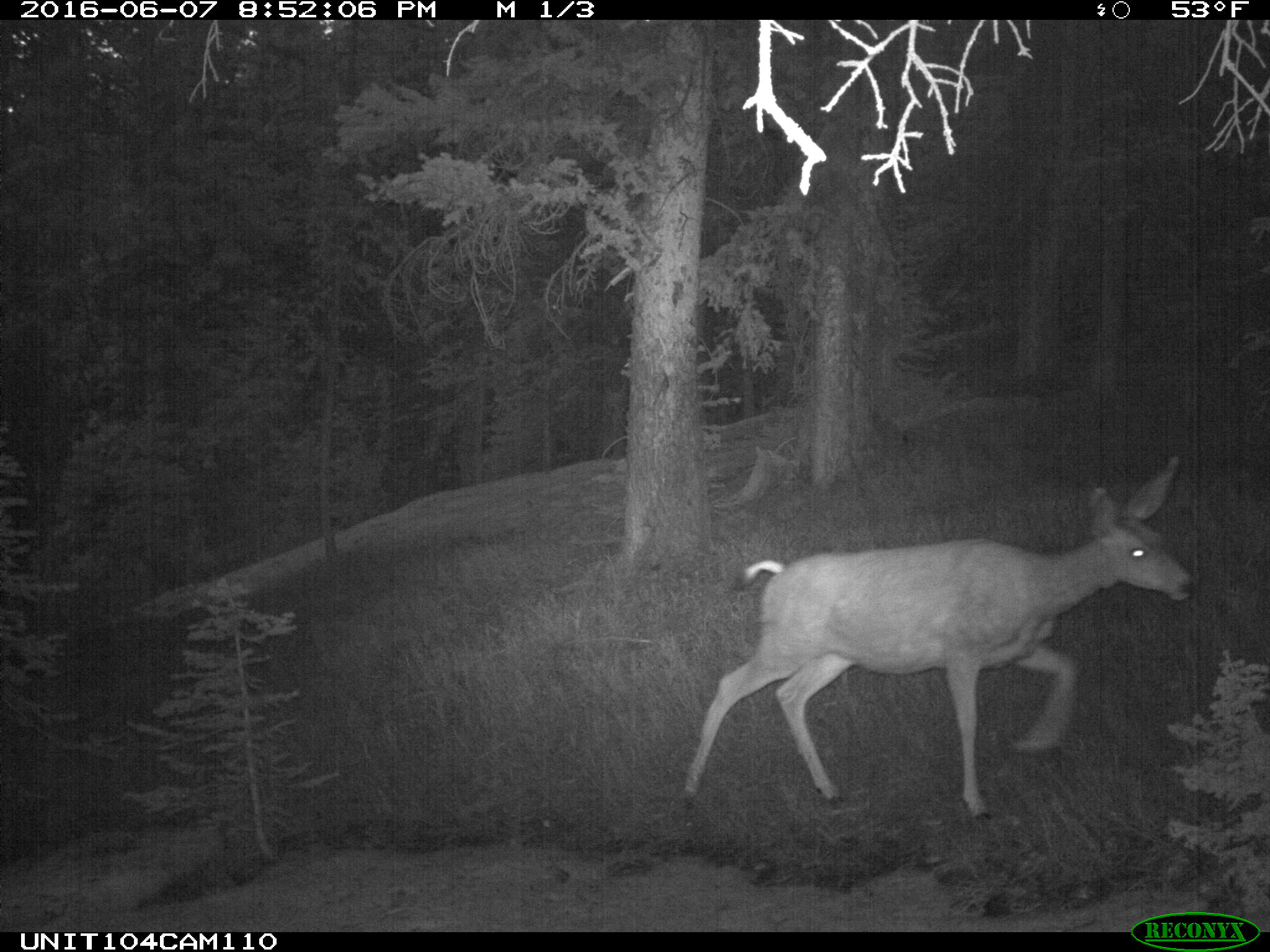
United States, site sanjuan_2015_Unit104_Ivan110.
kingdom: Animalia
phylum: Chordata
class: Mammalia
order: Artiodactyla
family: Cervidae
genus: Odocoileus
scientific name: Odocoileus hemionus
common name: mule deer